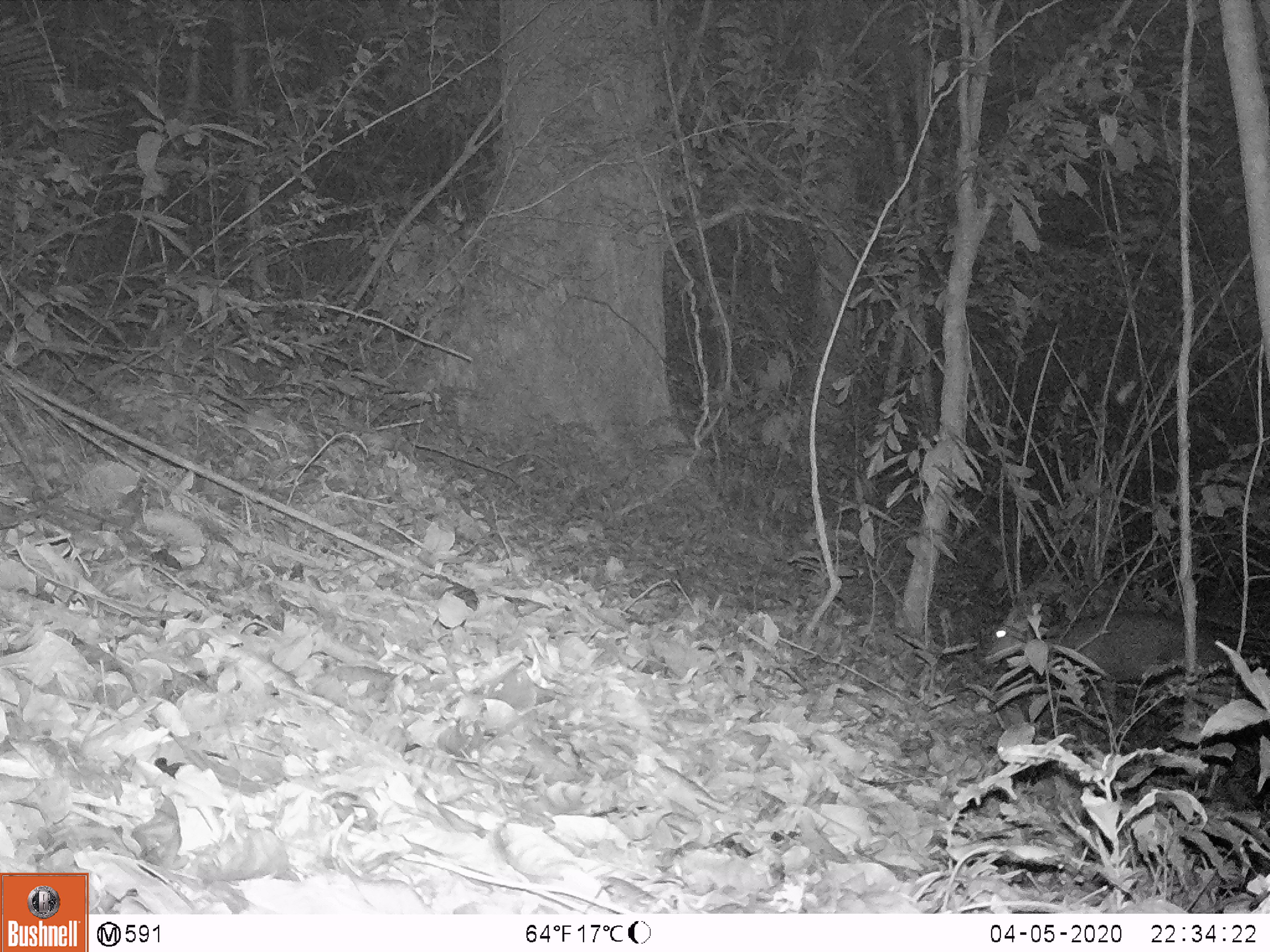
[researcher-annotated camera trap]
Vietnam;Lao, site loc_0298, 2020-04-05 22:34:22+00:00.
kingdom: Animalia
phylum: Chordata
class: Mammalia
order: Artiodactyla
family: Cervidae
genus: Muntiacus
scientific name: Muntiacus rooseveltorum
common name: roosevelt's muntjac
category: roosevelts muntjac group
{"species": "roosevelts muntjac group (roosevelt's muntjac) (Muntiacus rooseveltorum)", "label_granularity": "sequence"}